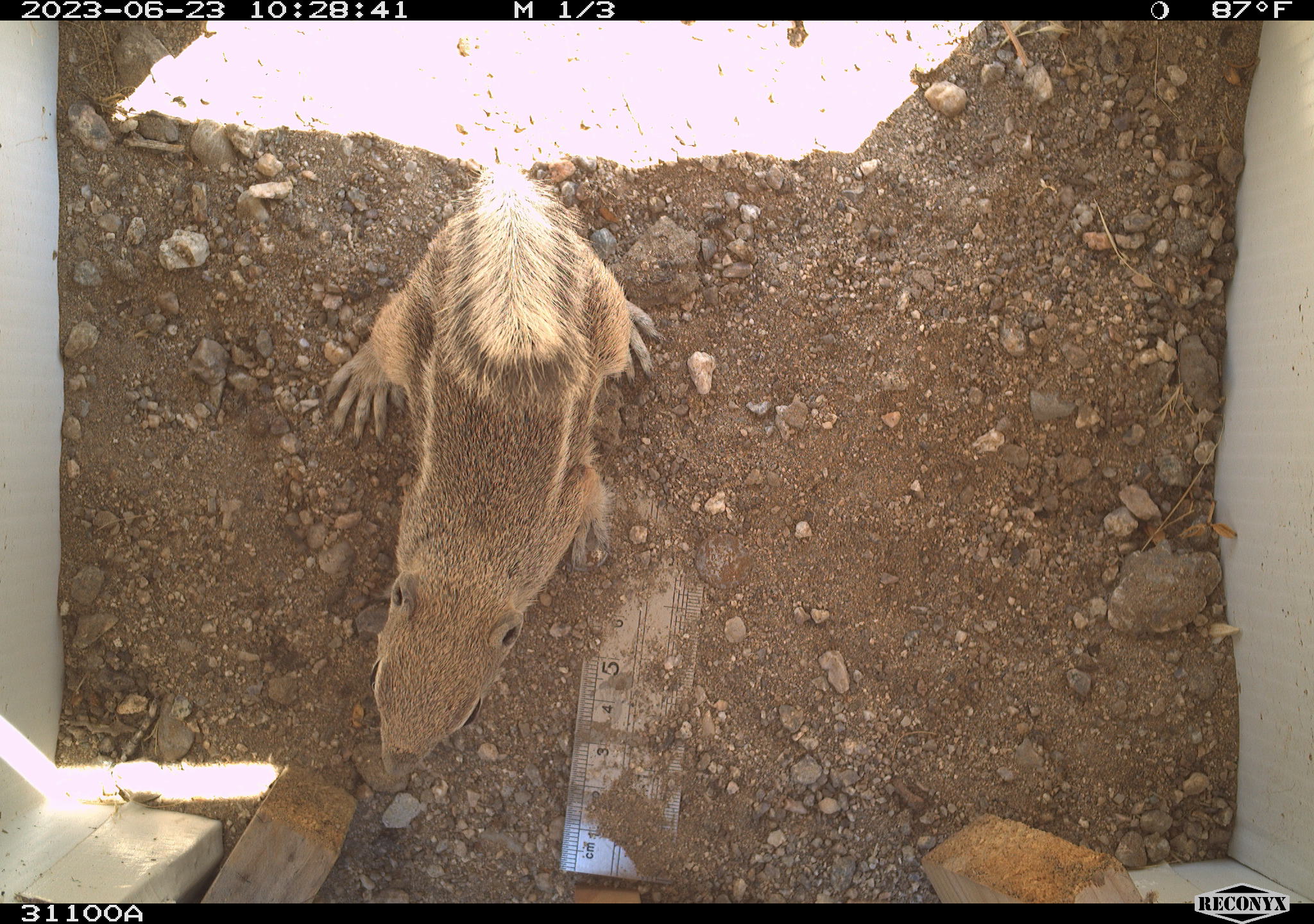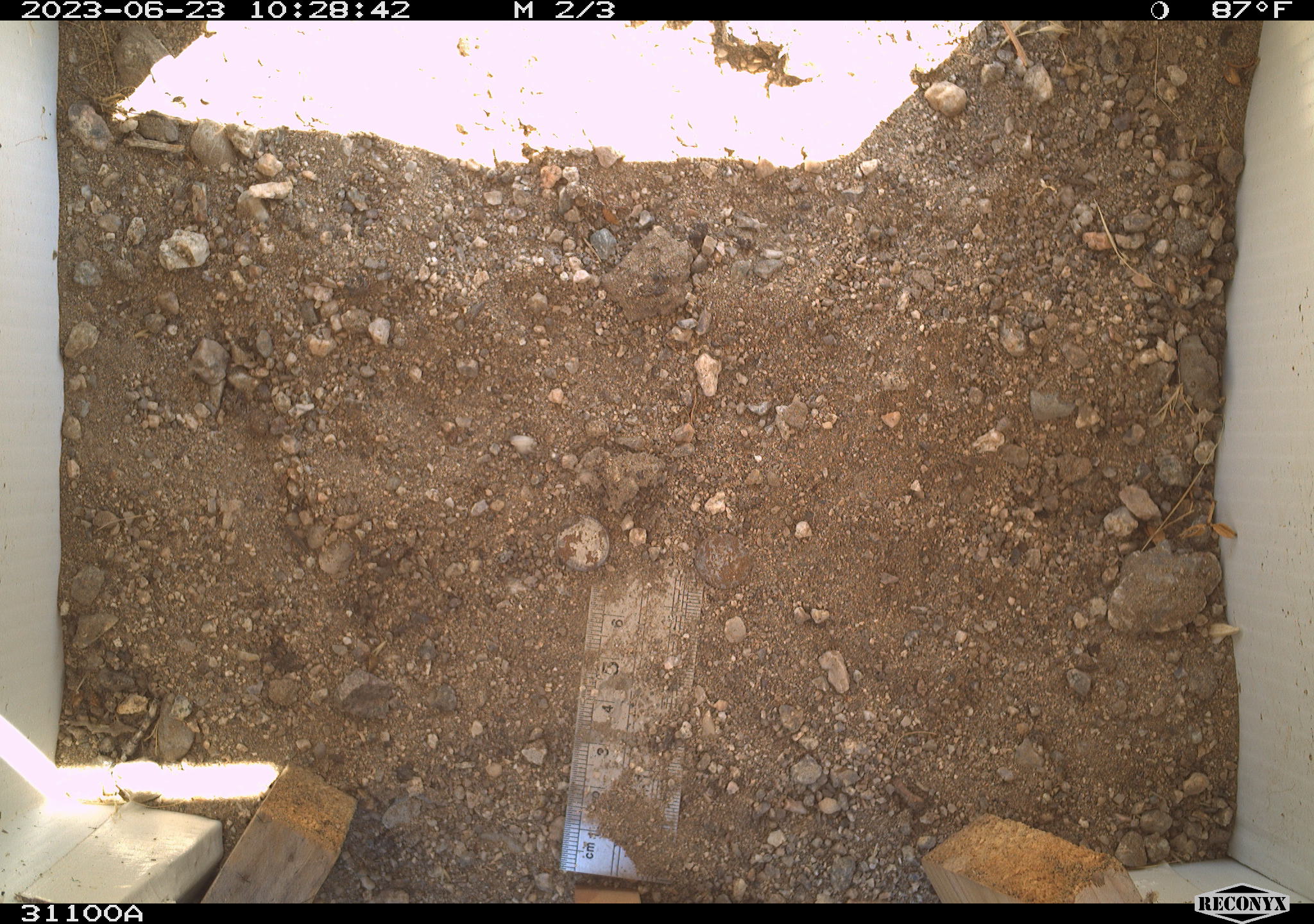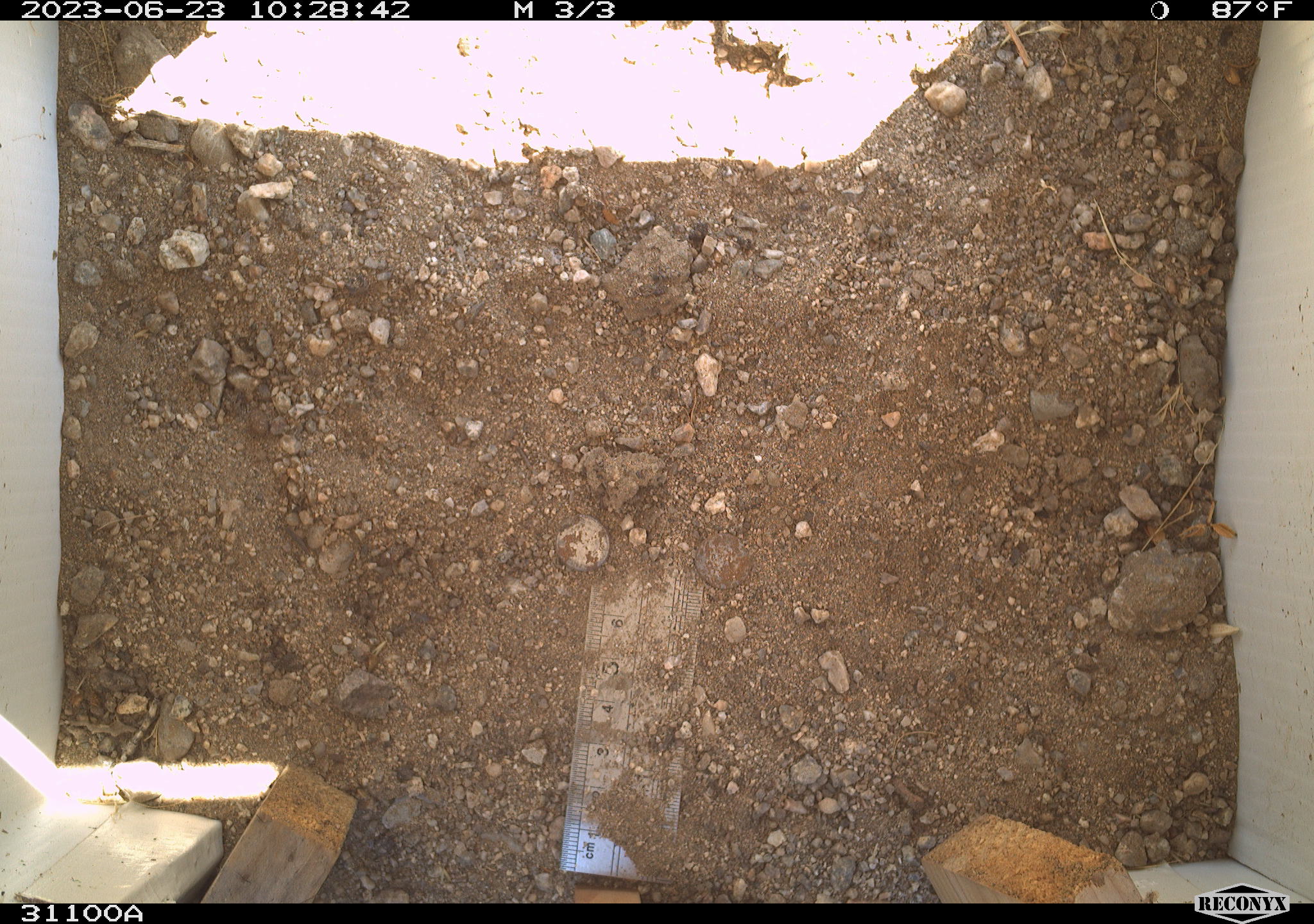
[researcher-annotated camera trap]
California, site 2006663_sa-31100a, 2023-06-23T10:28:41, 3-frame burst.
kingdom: Animalia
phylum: Chordata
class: Mammalia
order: Rodentia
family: Sciuridae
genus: Ammospermophilus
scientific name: Ammospermophilus leucurus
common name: white-tailed antelope squirrel